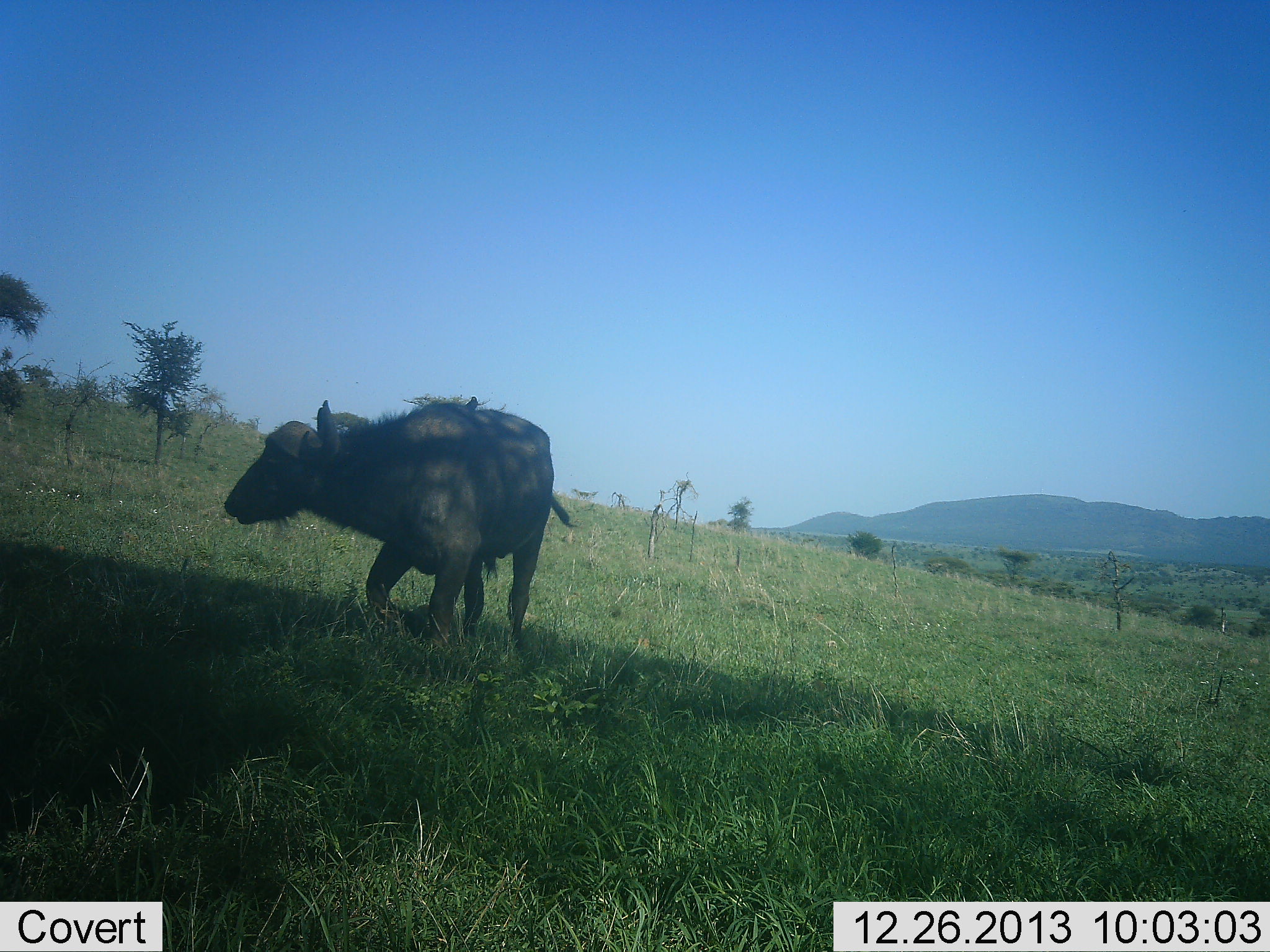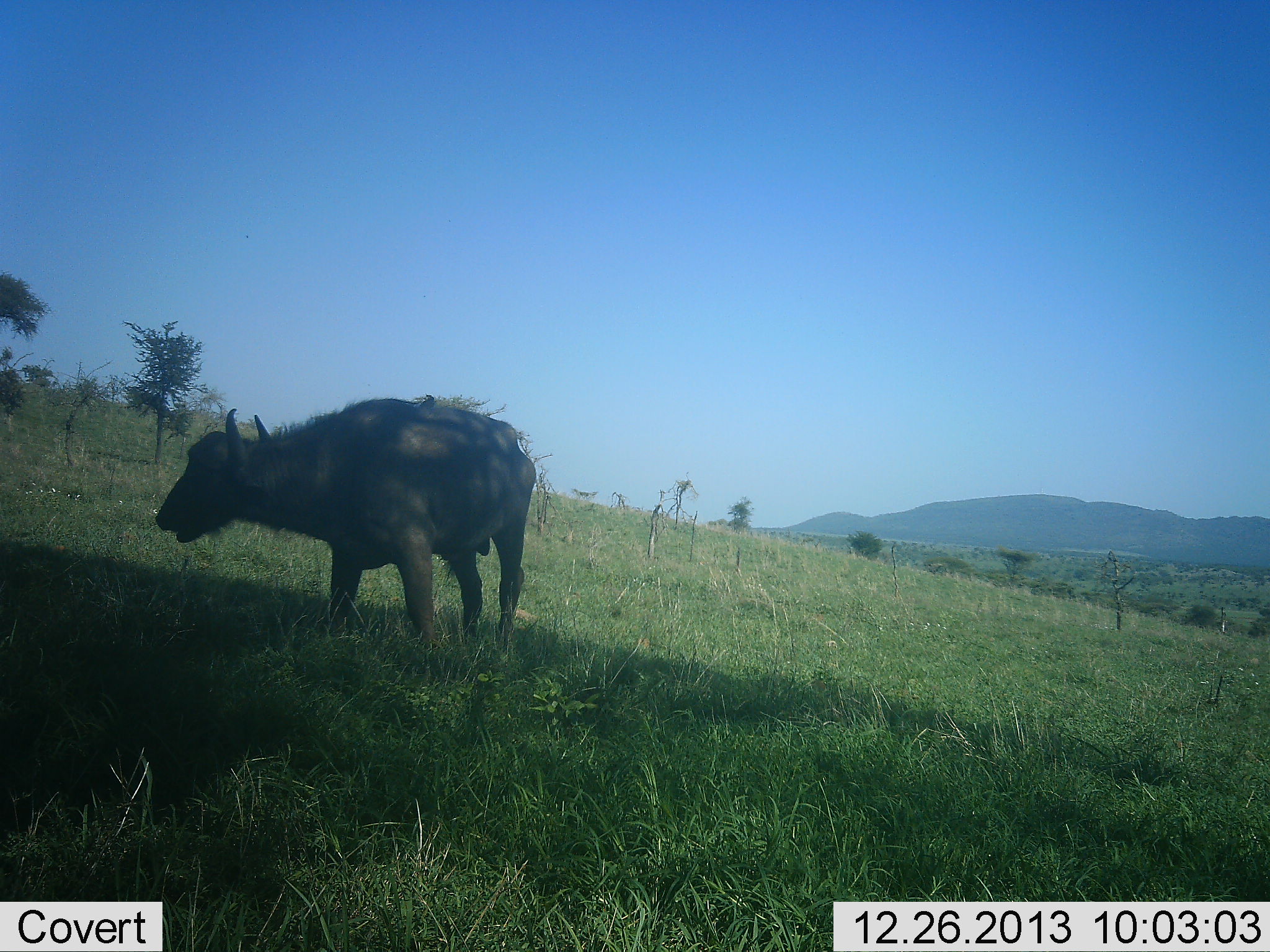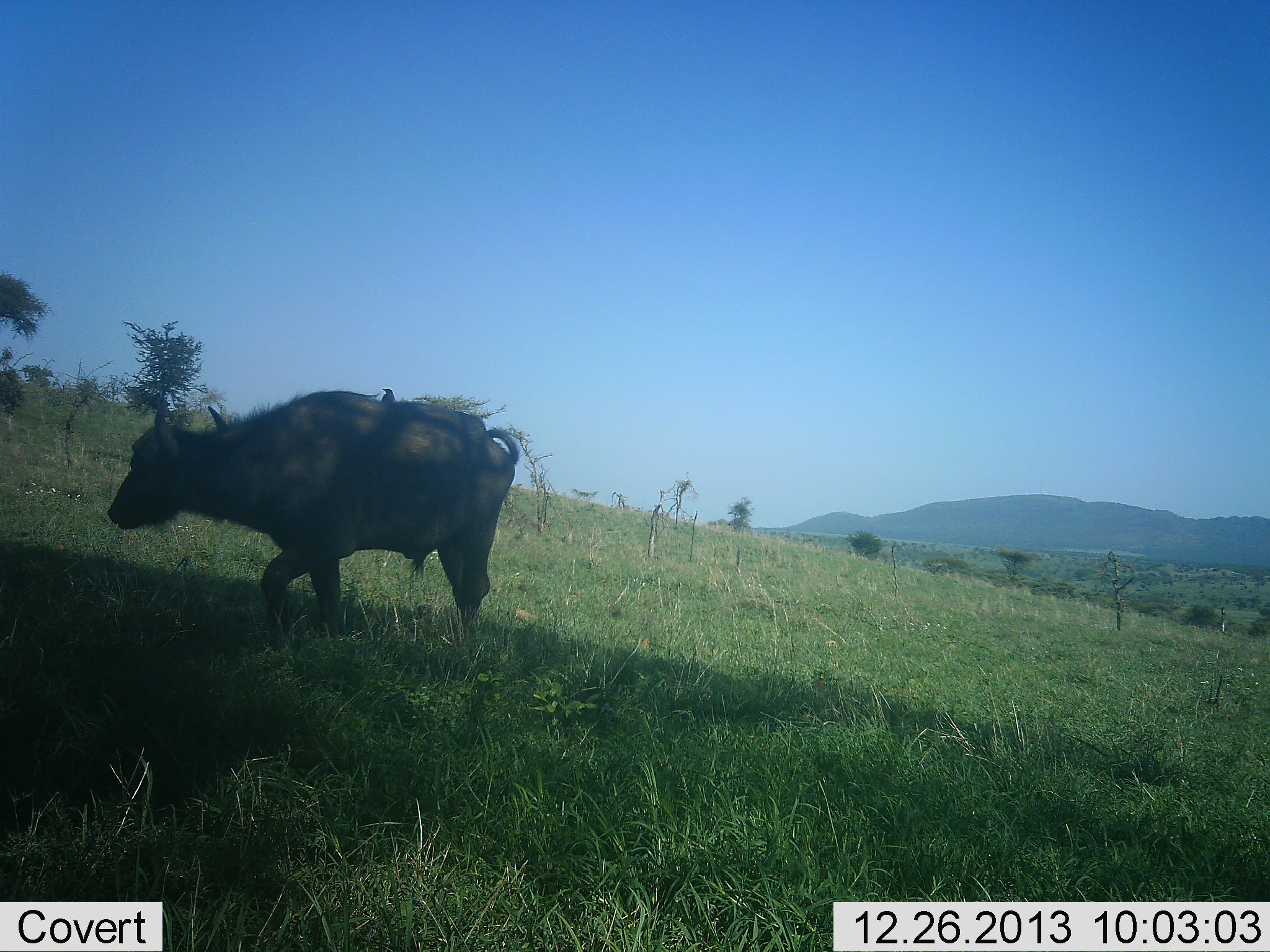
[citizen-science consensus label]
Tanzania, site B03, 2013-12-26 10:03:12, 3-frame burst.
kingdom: Animalia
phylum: Chordata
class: Mammalia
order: Artiodactyla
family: Bovidae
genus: Syncerus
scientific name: Syncerus caffer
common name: cape buffalo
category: buffalo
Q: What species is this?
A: Buffalo (cape buffalo) (Syncerus caffer).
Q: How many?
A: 1.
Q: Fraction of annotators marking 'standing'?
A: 27%.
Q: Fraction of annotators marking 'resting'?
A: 0%.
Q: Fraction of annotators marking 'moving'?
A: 73%.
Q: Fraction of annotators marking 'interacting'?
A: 0%.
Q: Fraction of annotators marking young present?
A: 0%.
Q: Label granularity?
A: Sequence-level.